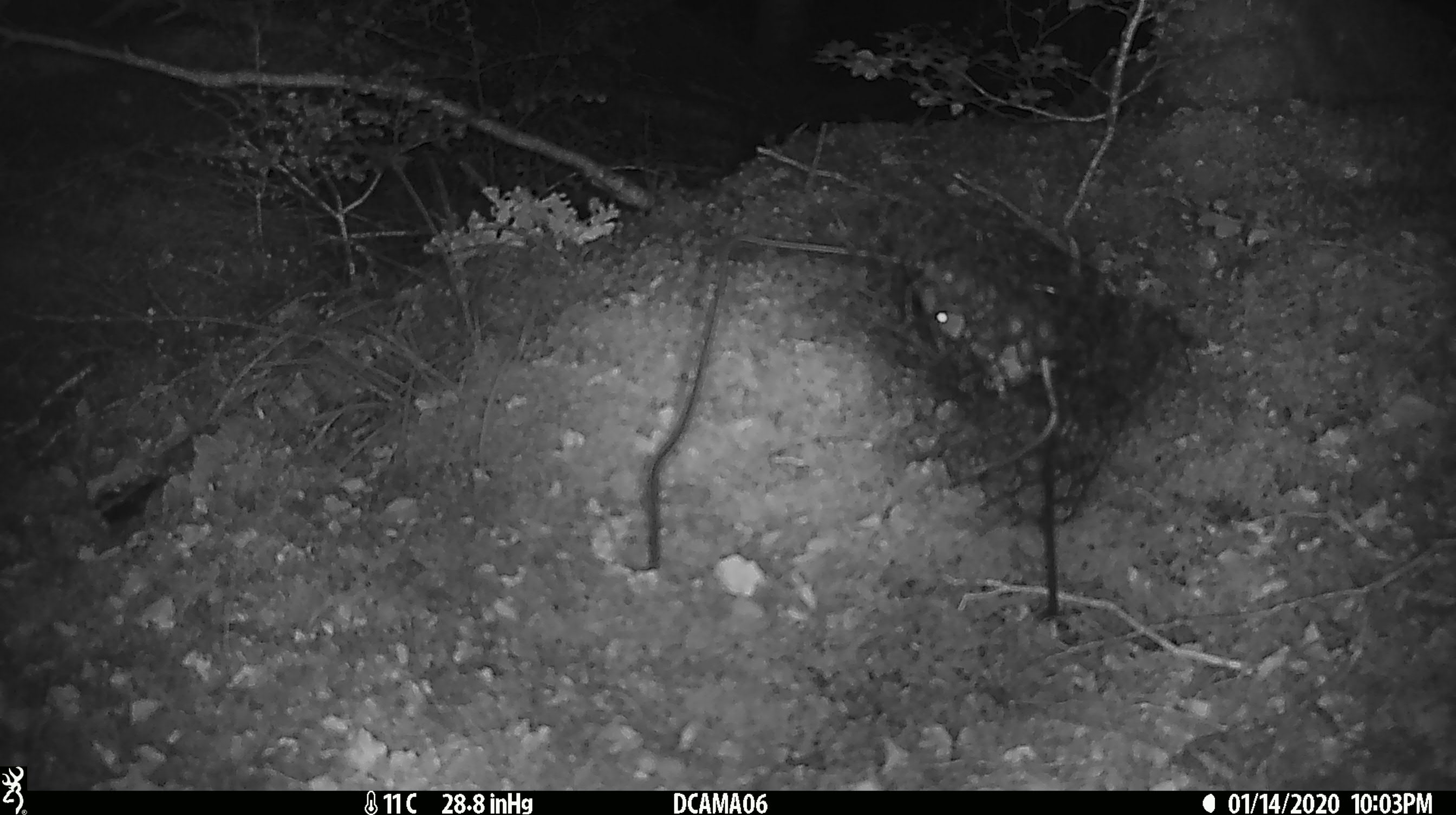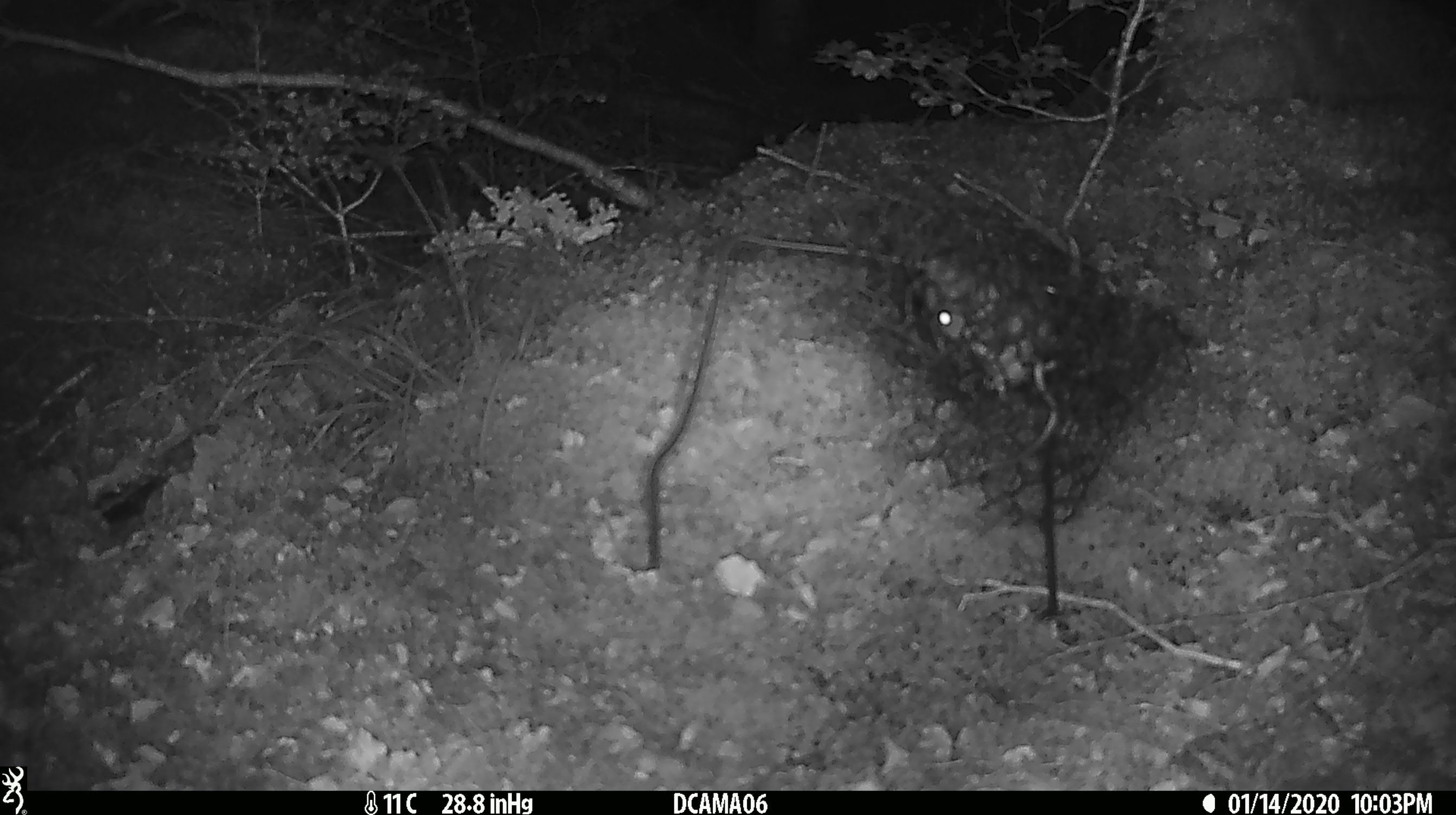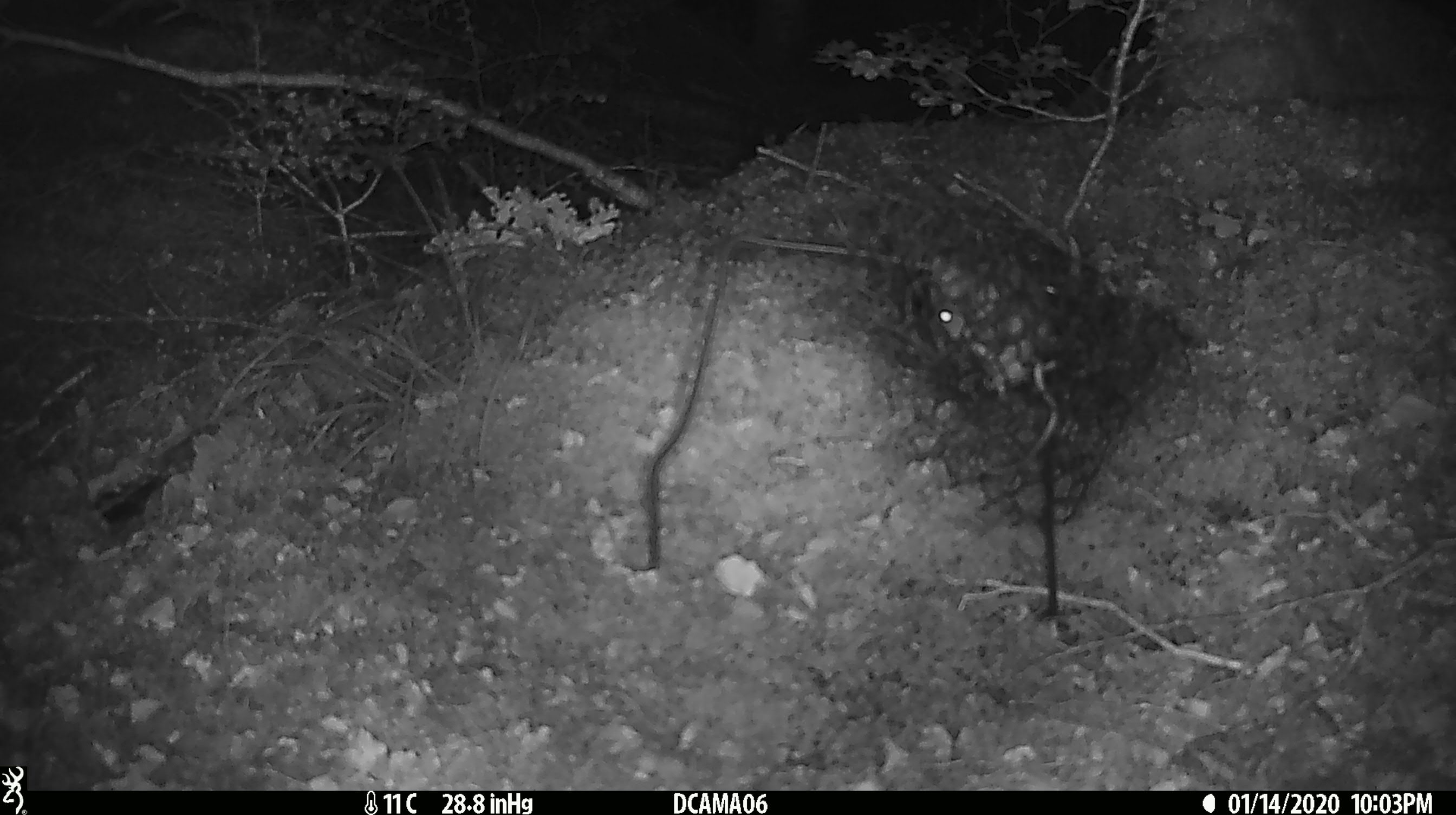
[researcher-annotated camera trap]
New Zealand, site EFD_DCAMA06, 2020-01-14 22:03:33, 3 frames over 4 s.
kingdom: Animalia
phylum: Chordata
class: Mammalia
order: Rodentia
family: Muridae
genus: Mus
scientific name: Mus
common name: mouse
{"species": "mouse (Mus)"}